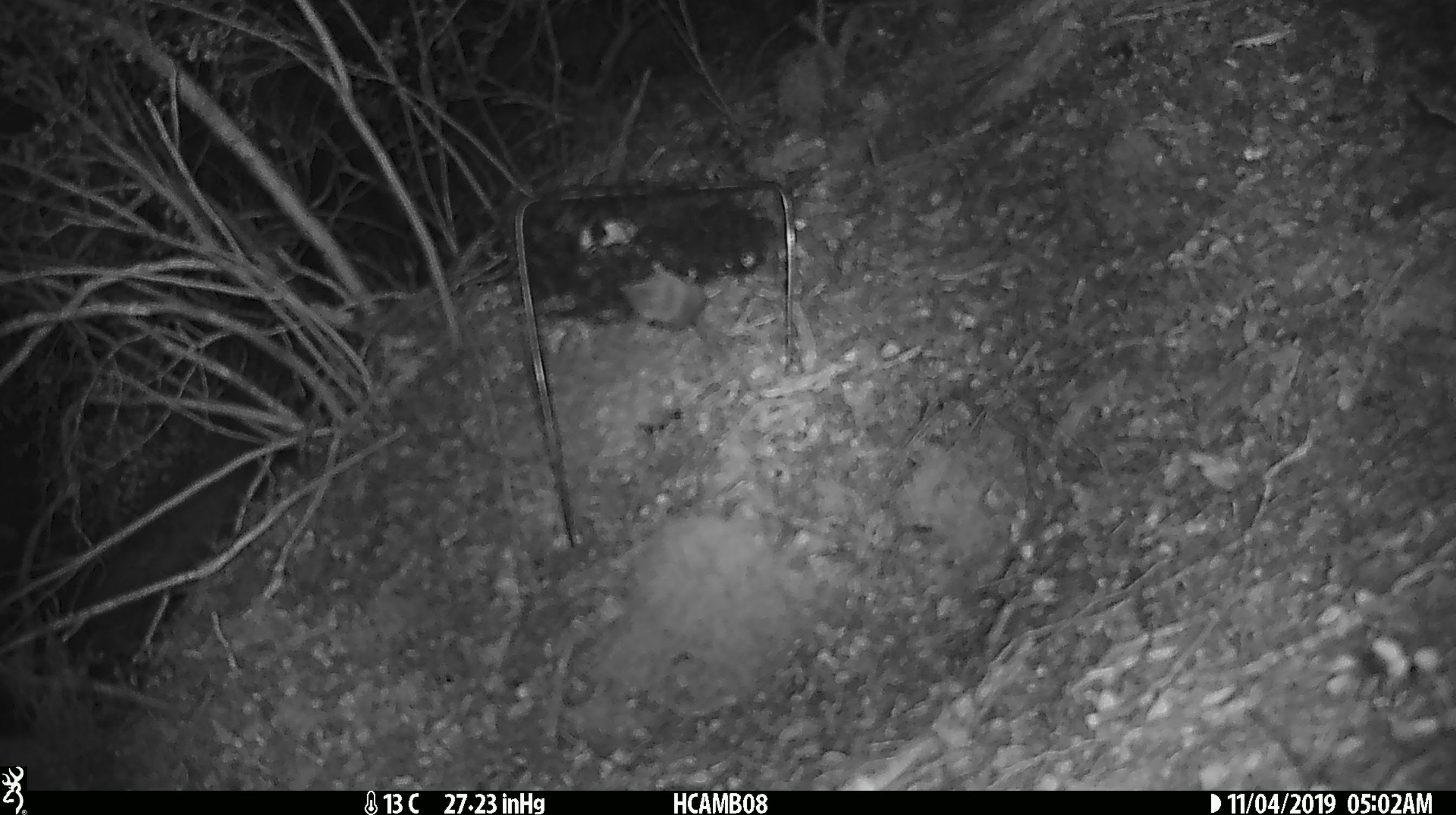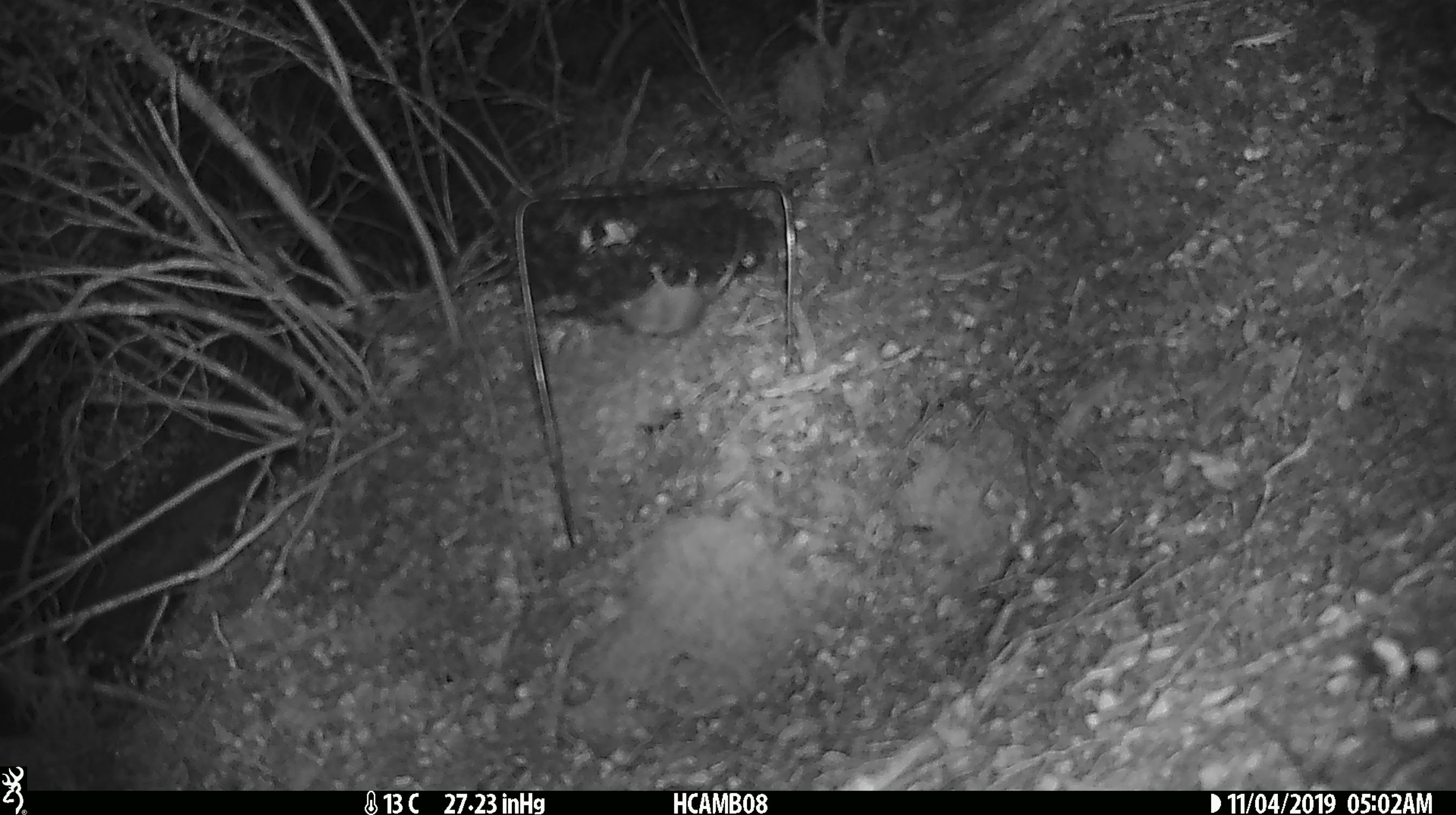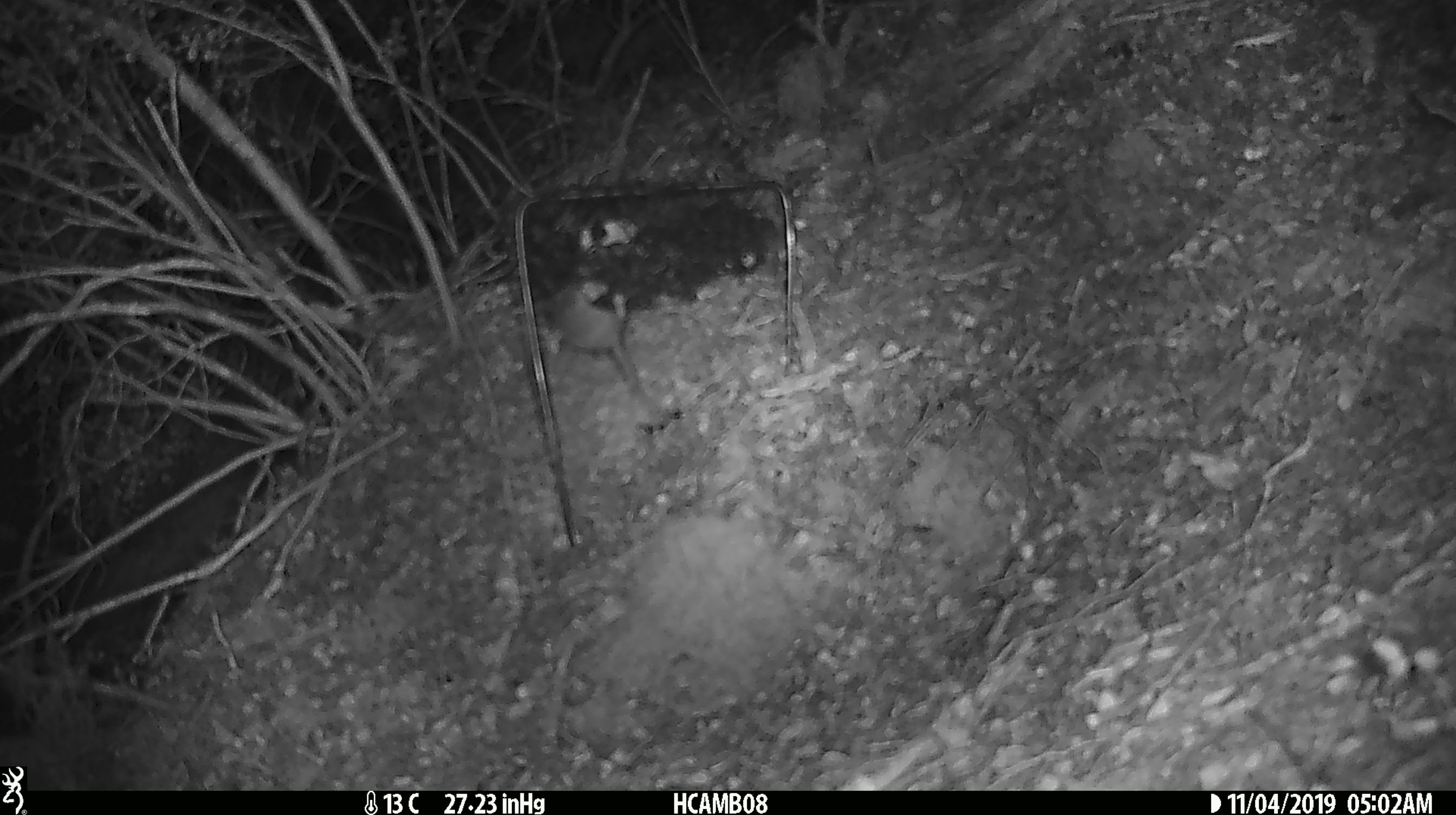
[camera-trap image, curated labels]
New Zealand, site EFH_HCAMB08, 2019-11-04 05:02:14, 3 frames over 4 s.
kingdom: Animalia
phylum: Chordata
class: Mammalia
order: Rodentia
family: Muridae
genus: Mus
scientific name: Mus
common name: mouse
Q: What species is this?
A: Mouse (Mus).